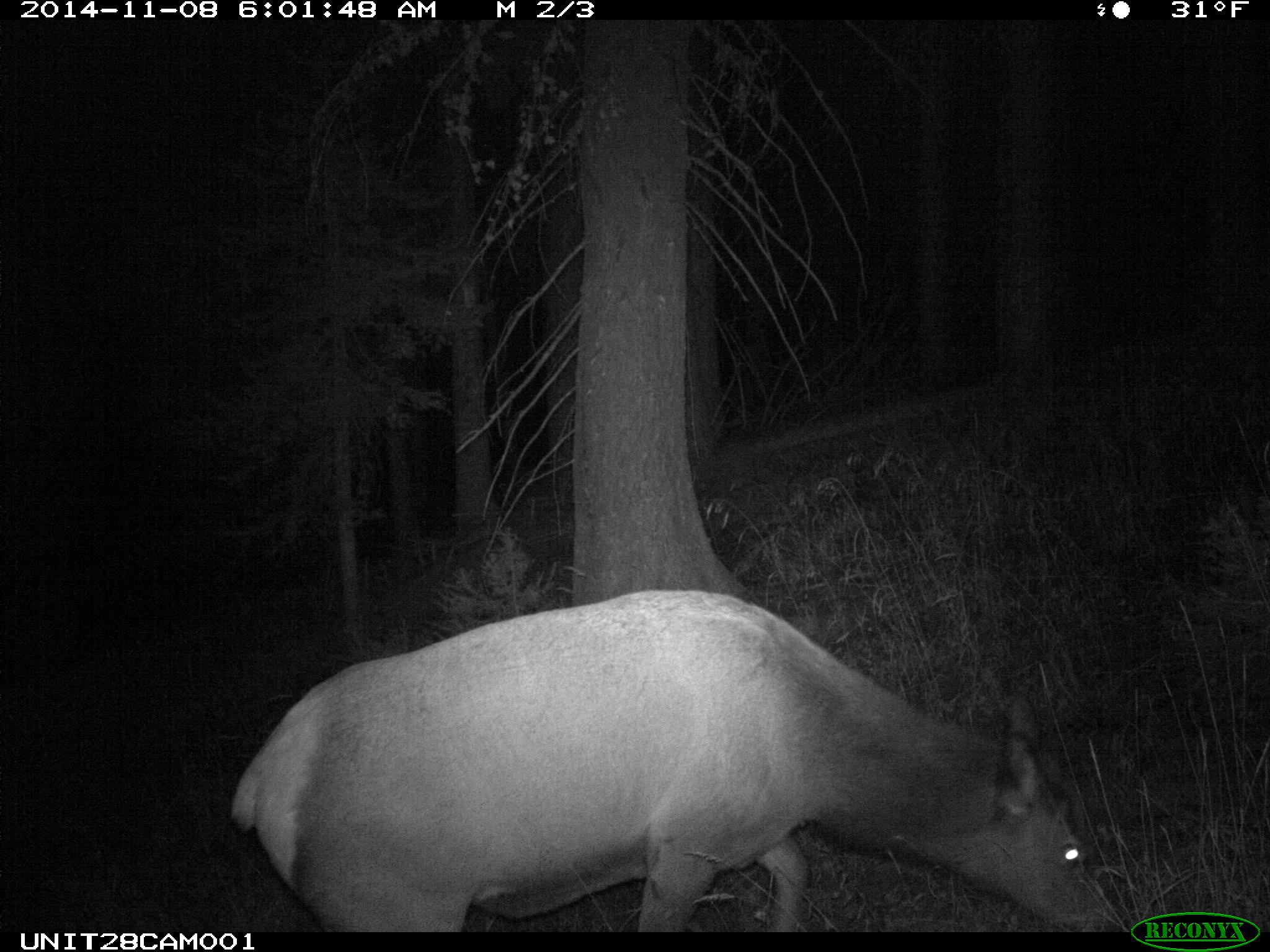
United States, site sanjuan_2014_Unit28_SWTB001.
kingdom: Animalia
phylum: Chordata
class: Mammalia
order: Artiodactyla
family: Cervidae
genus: Cervus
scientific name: Cervus elaphus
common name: red deer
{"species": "Cervus elaphus (red deer)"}